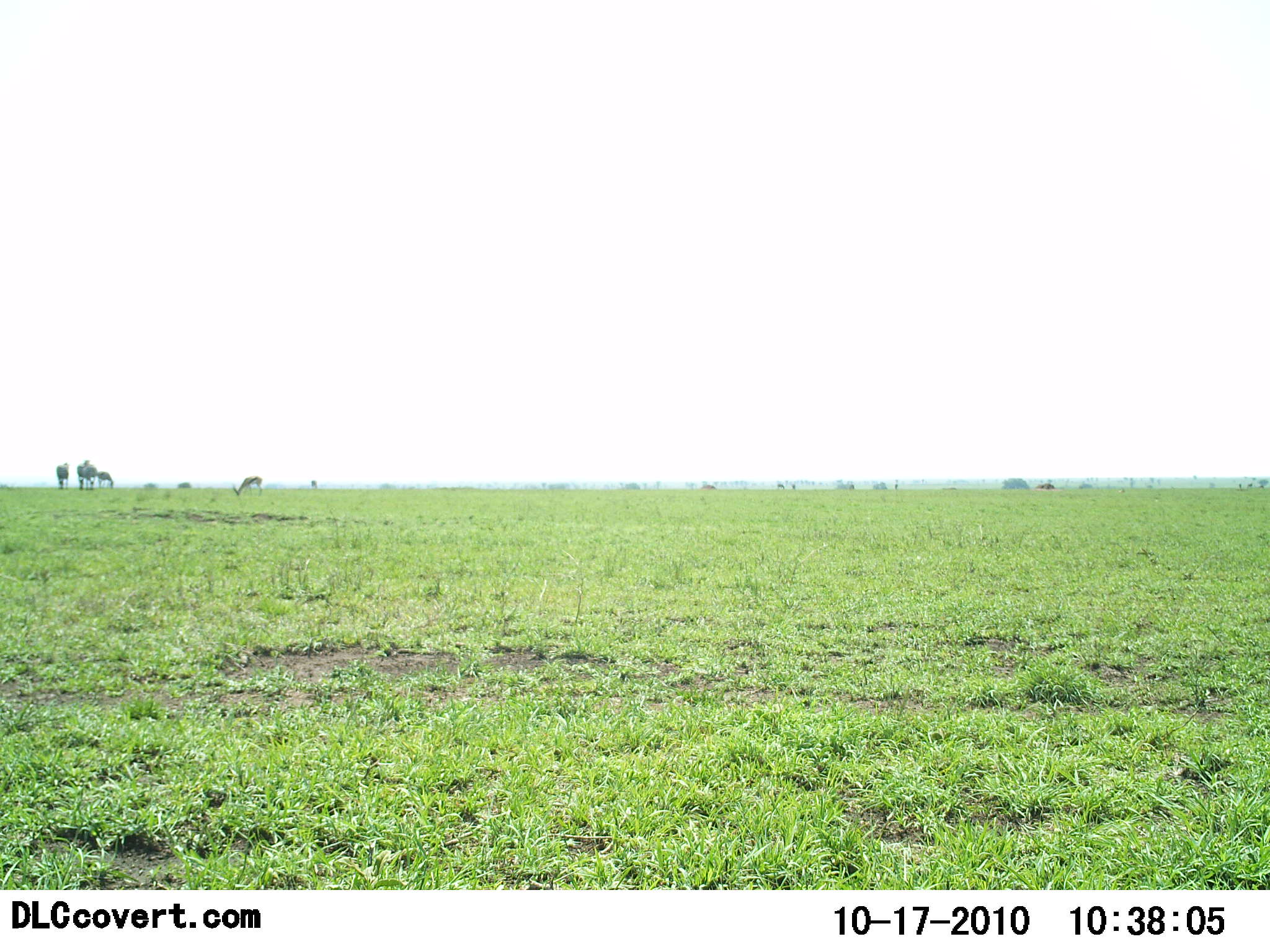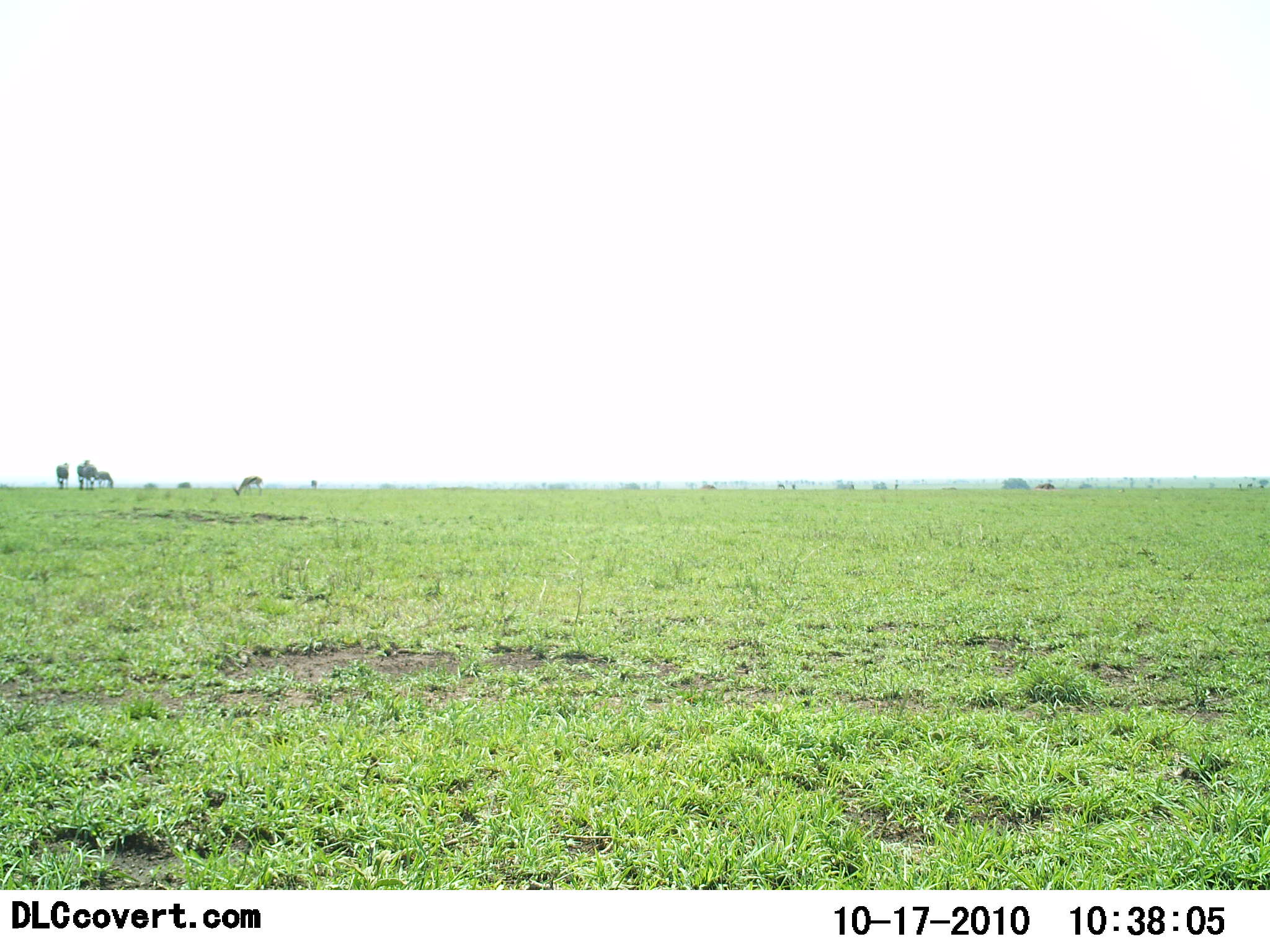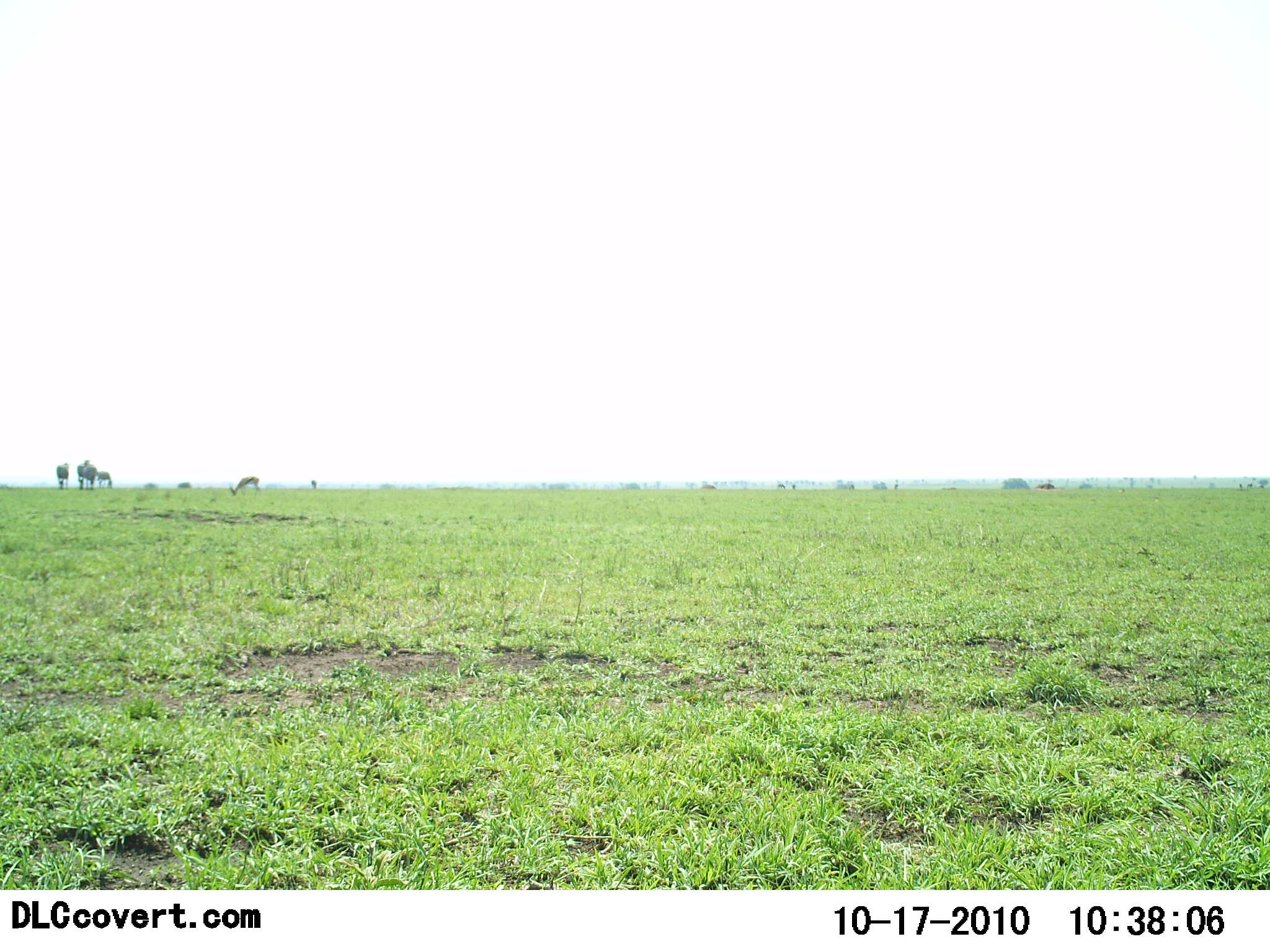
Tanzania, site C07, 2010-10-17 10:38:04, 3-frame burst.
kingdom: Animalia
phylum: Chordata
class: Mammalia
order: Artiodactyla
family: Bovidae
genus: Nanger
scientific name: Nanger granti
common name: grant's gazelle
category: gazellegrants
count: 4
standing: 67%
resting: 0%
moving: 0%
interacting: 0%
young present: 0%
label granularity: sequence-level